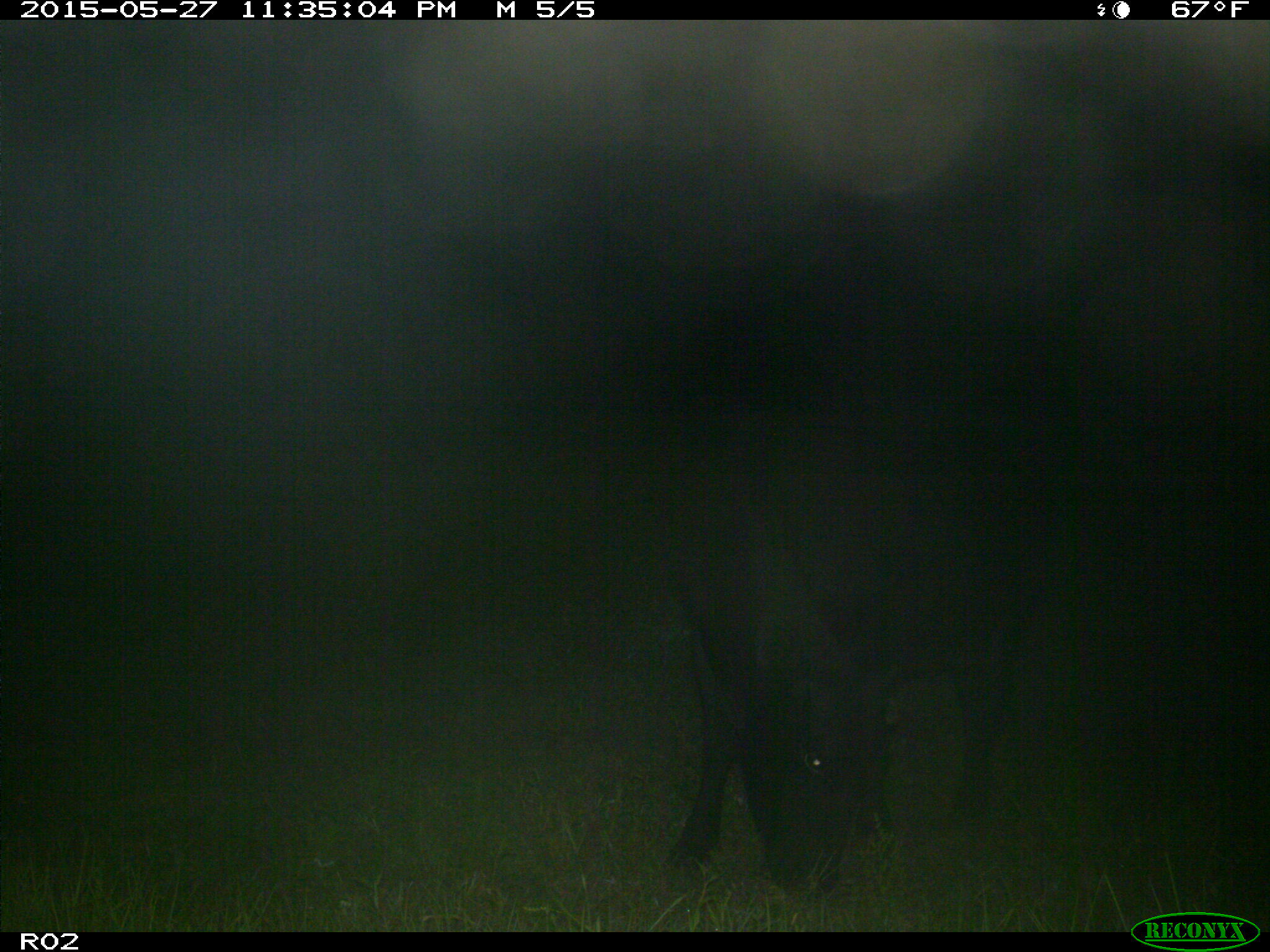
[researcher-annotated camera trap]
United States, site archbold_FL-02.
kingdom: Animalia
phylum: Chordata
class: Mammalia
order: Artiodactyla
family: Bovidae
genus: Bos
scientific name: Bos taurus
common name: domestic cow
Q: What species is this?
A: Bos taurus (domestic cow).